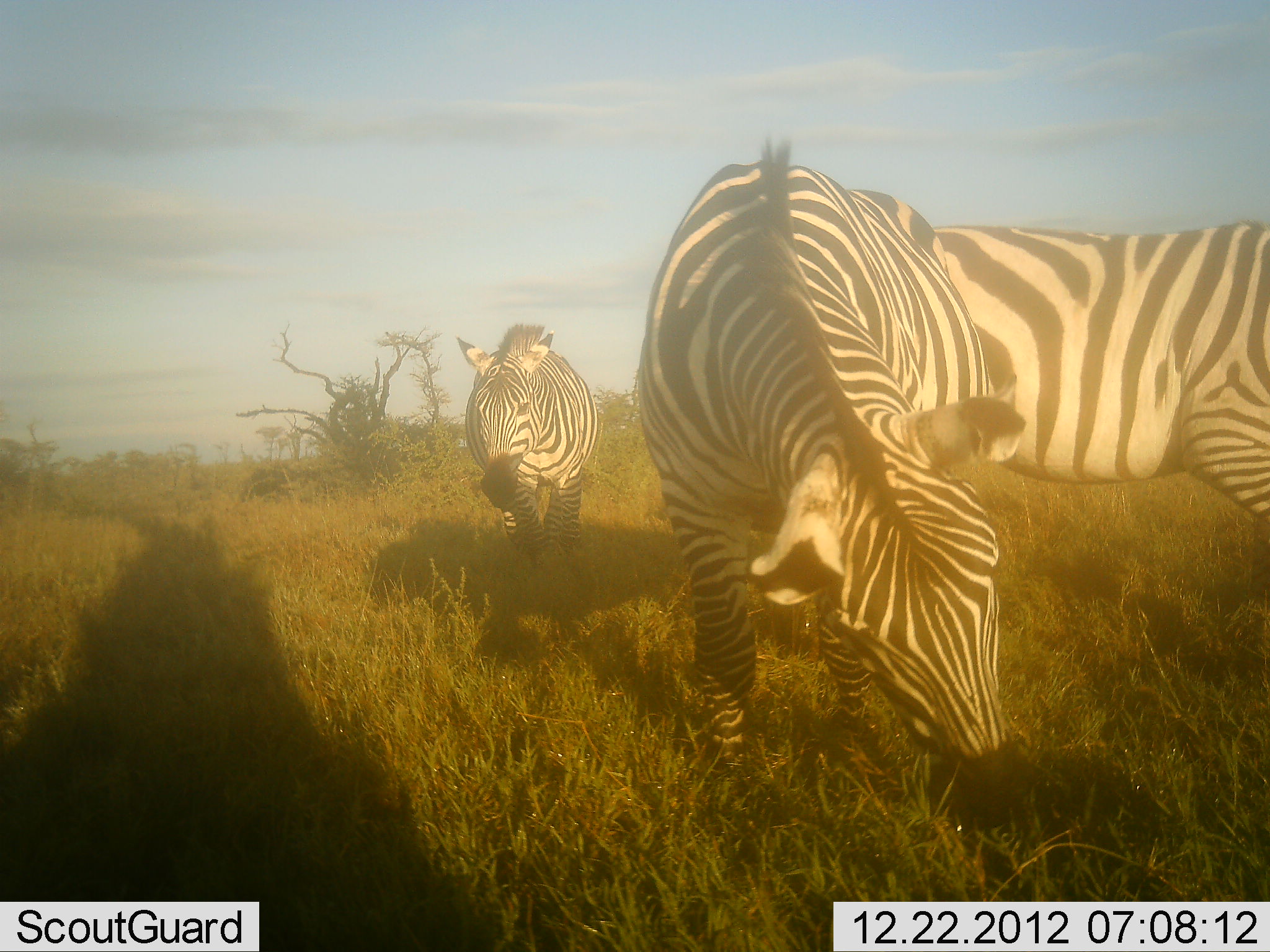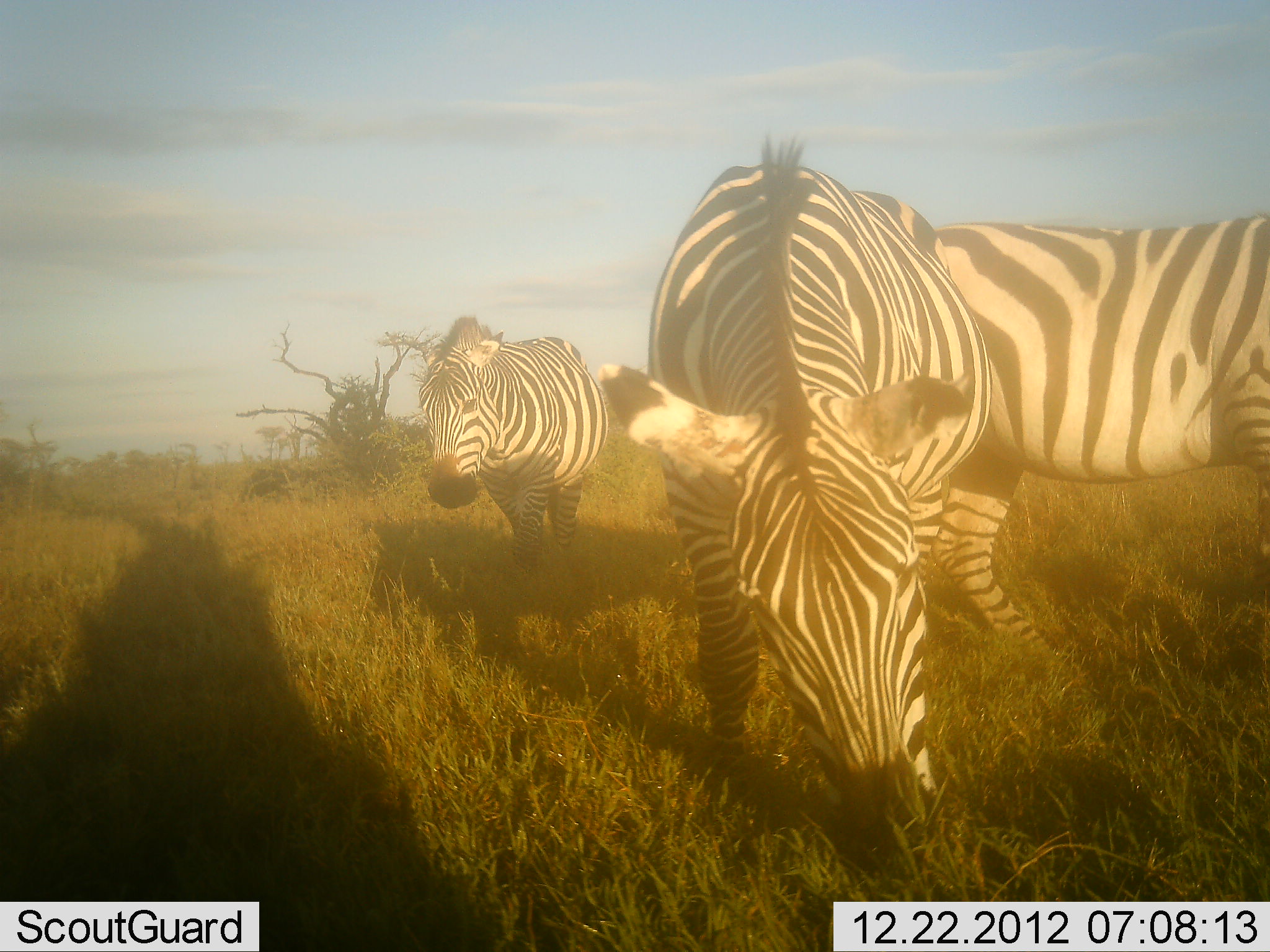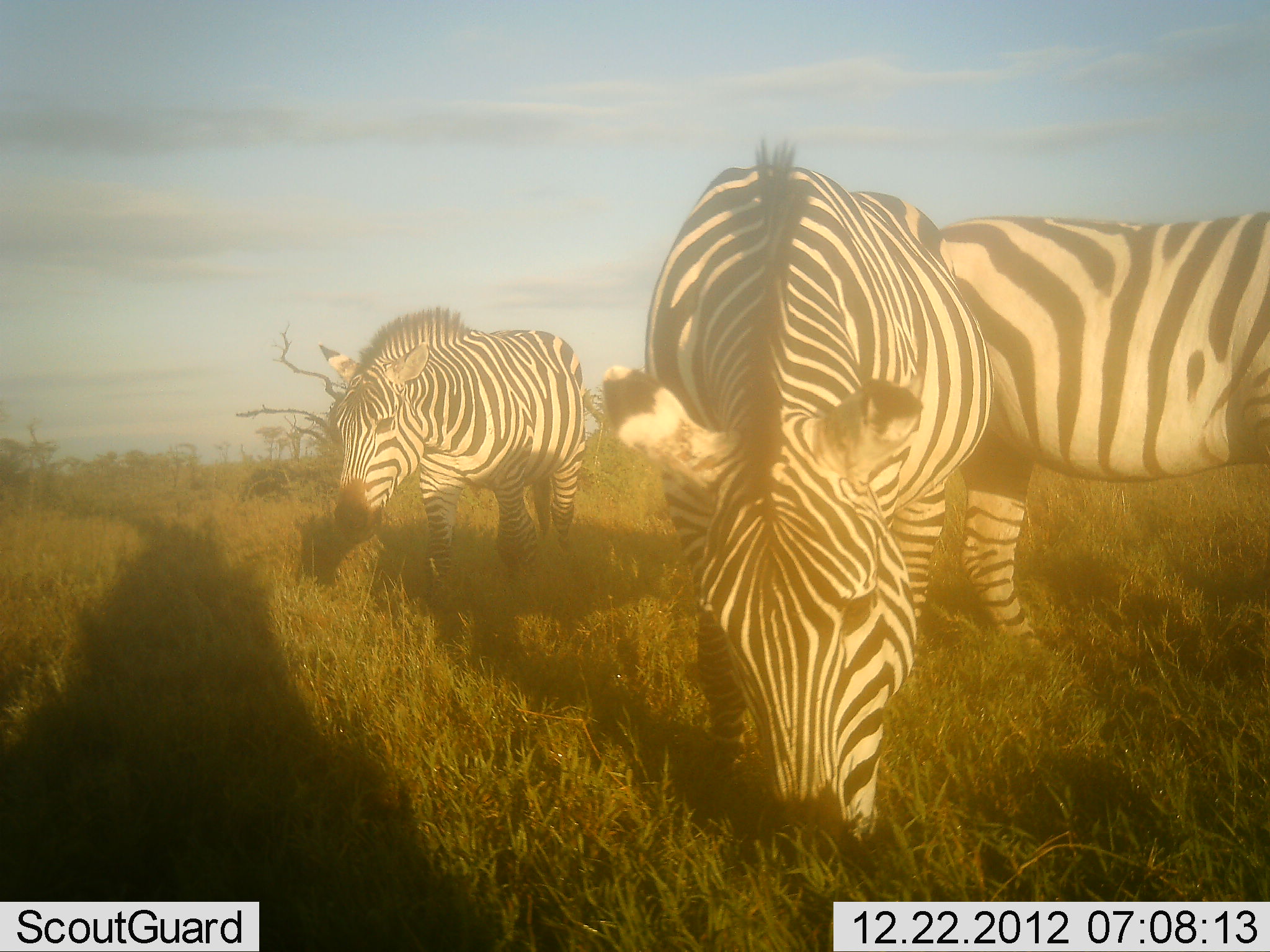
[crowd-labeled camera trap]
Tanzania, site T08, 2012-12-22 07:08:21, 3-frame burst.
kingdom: Animalia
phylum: Chordata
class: Mammalia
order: Perissodactyla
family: Equidae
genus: Equus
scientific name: Equus quagga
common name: plains zebra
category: zebra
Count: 3.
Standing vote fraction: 77%.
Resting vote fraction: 0%.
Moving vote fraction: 19%.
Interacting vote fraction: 0%.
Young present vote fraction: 0%.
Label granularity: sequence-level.